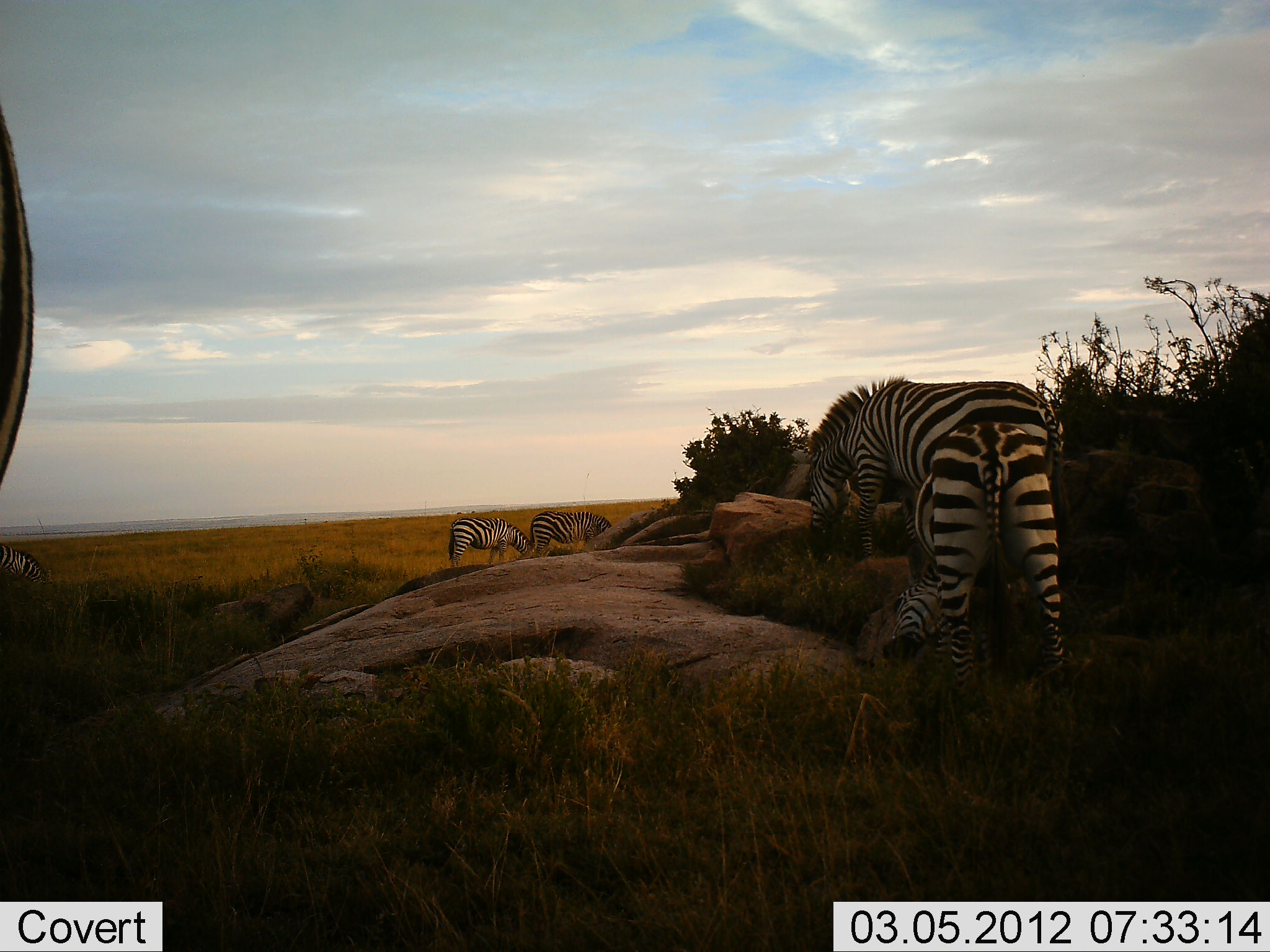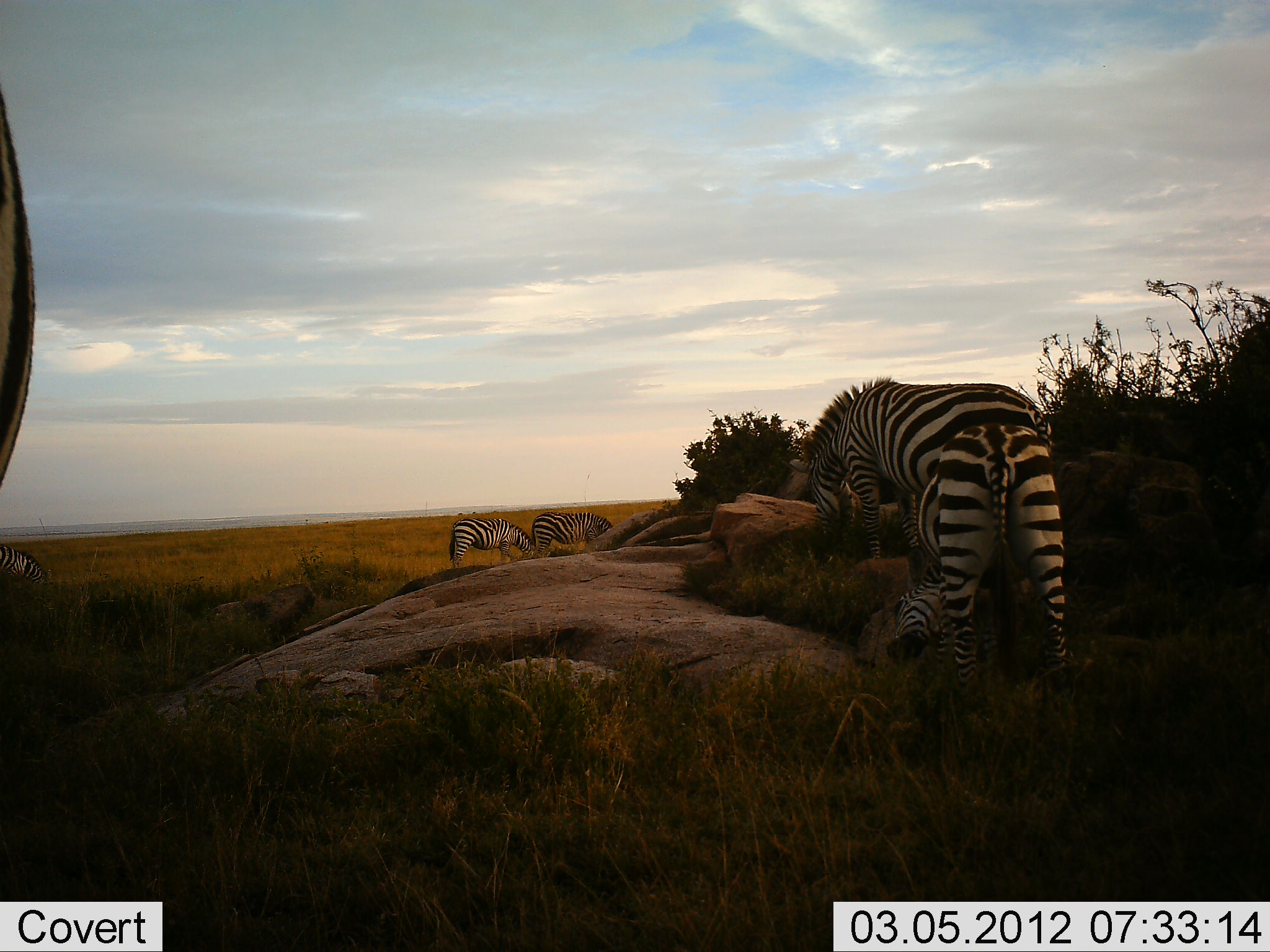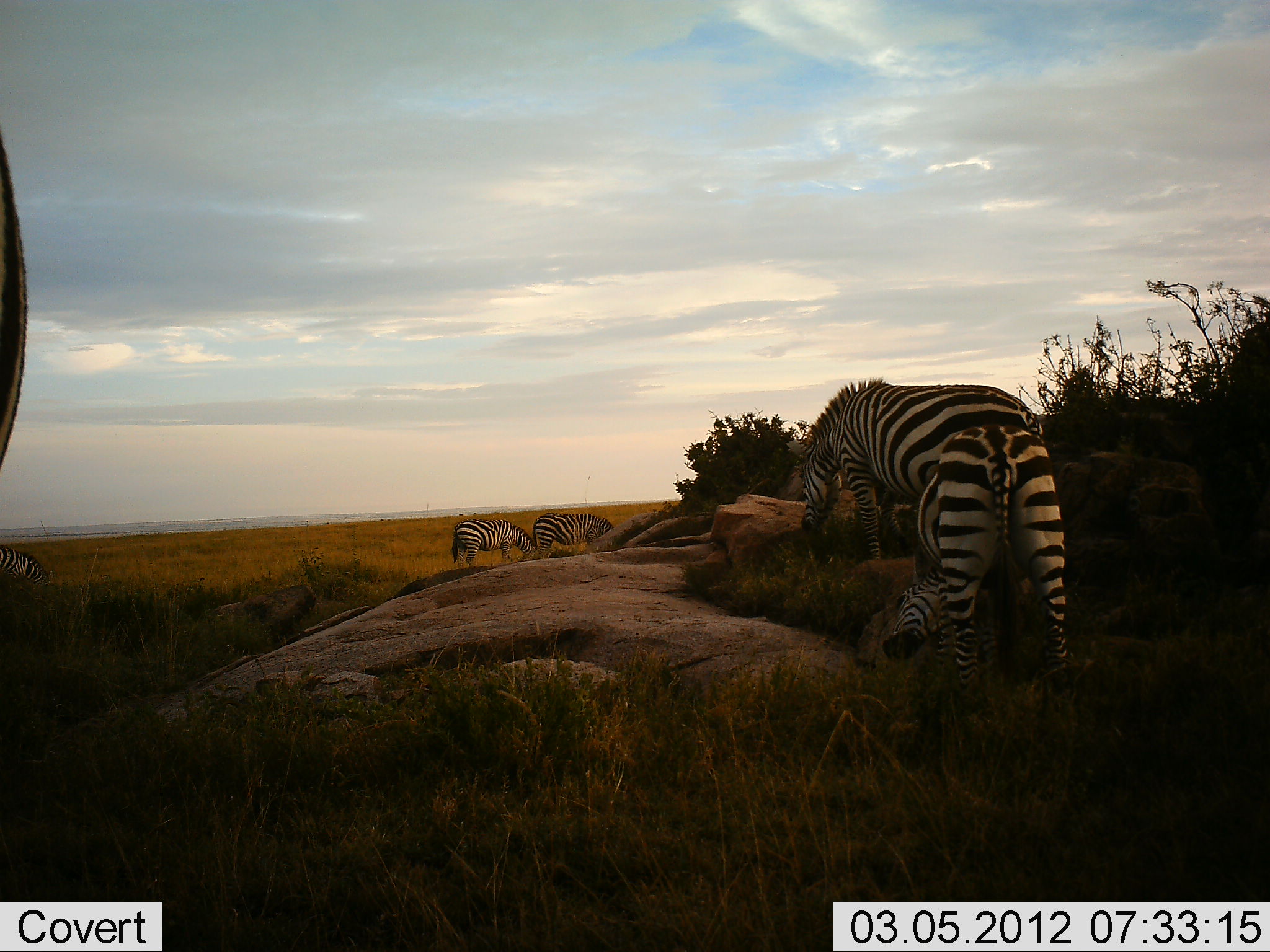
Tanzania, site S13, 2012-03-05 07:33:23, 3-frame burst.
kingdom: Animalia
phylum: Chordata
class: Mammalia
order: Perissodactyla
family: Equidae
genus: Equus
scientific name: Equus quagga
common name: plains zebra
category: zebra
Zebra (plains zebra) (Equus quagga), count 6. Behavior (volunteer vote fractions): standing 52%, resting 10%, moving 0%, interacting 10%. Young present (vote fraction): 3%. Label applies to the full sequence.